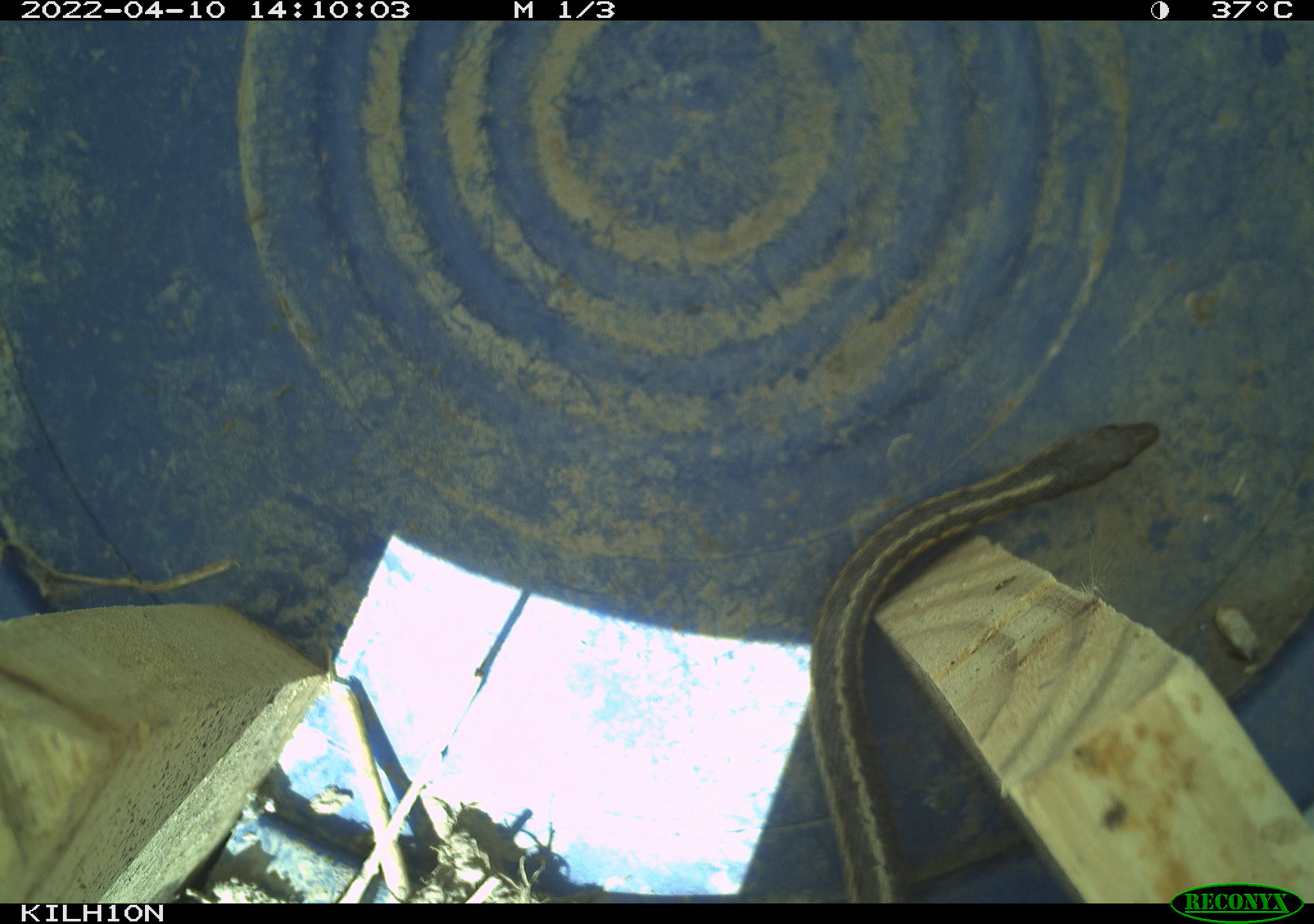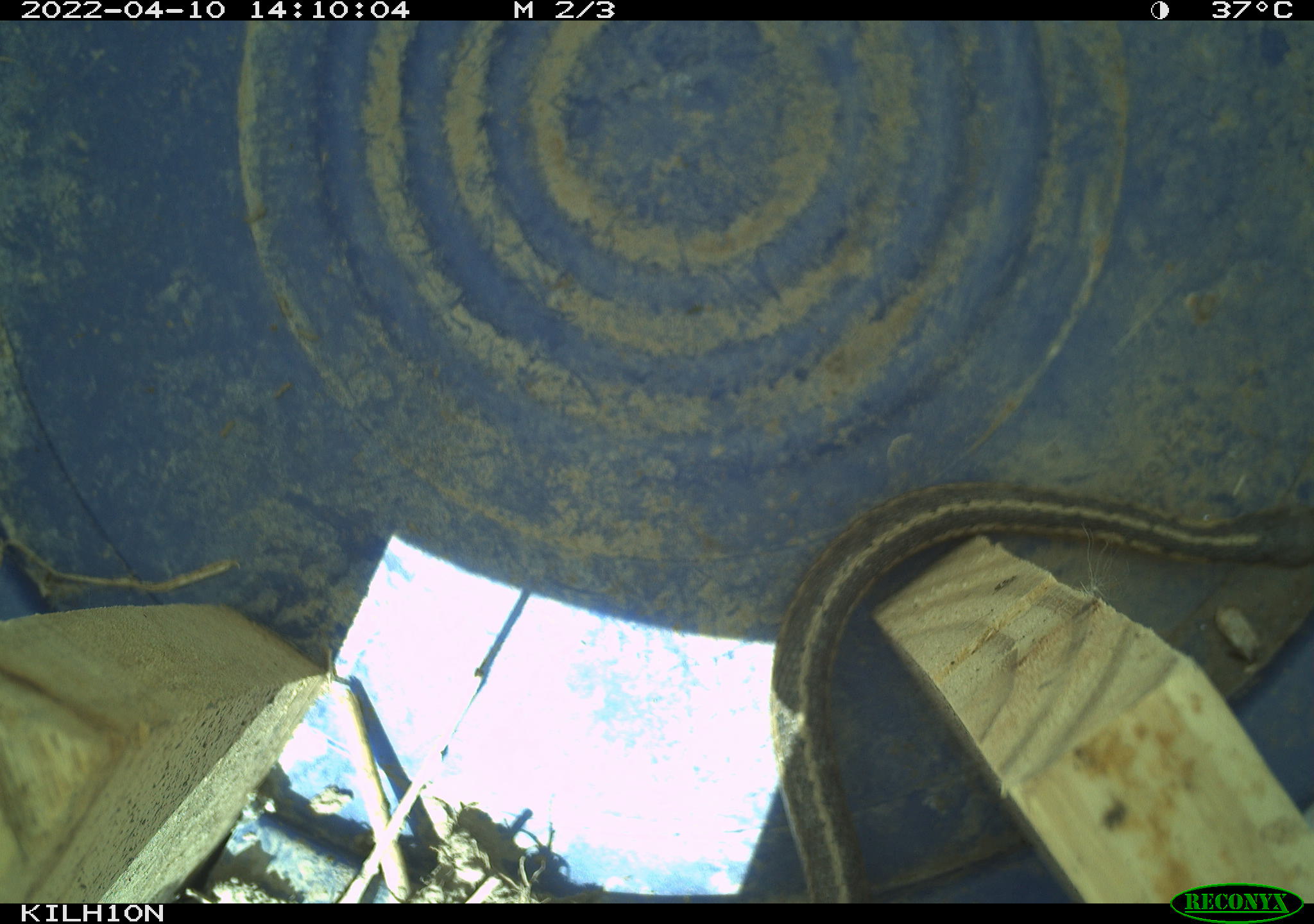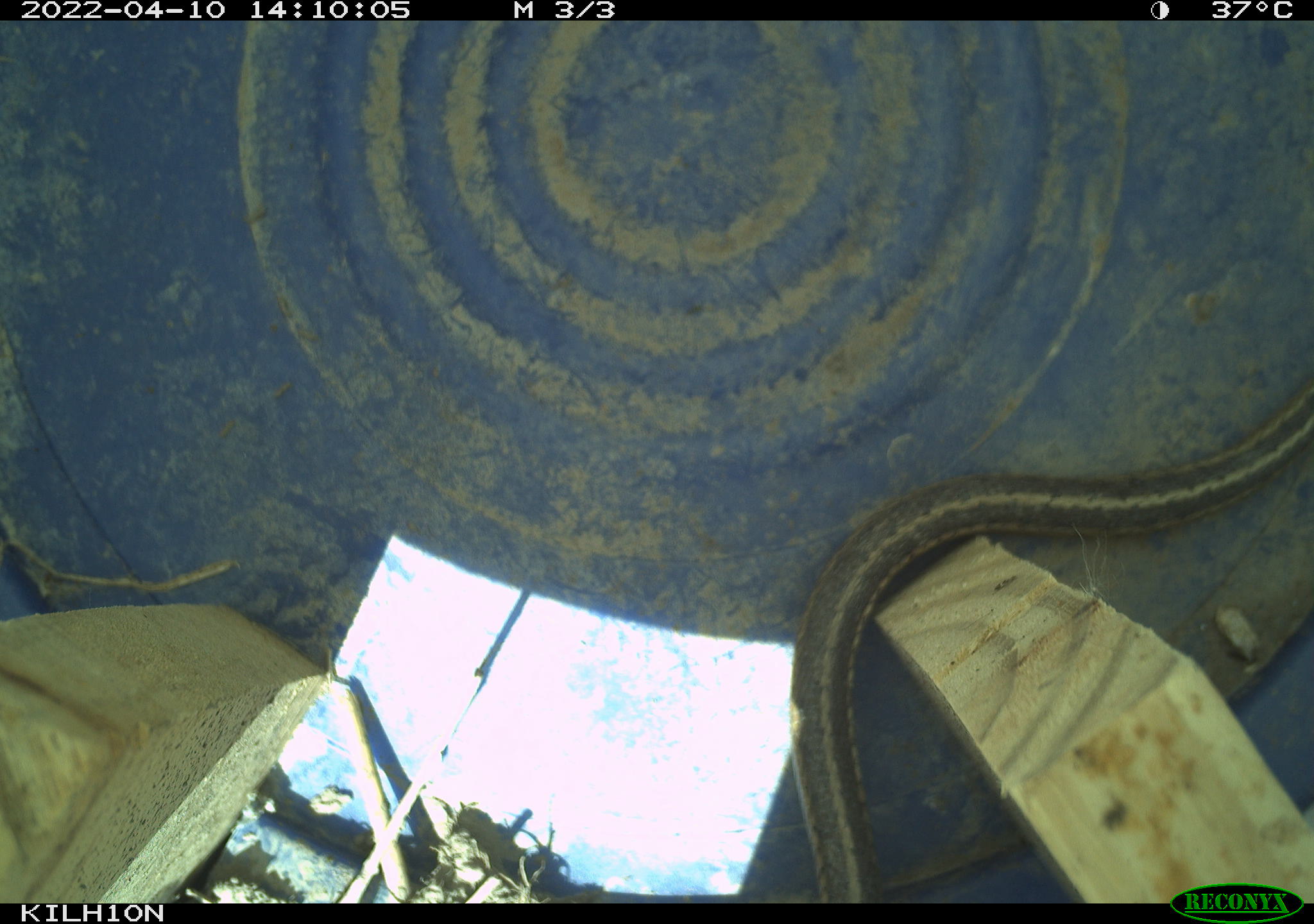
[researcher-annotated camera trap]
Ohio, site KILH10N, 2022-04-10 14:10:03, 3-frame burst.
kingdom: Animalia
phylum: Chordata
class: Reptilia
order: Squamata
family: Colubridae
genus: Thamnophis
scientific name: Thamnophis sirtalis sirtalis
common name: eastern gartersnake